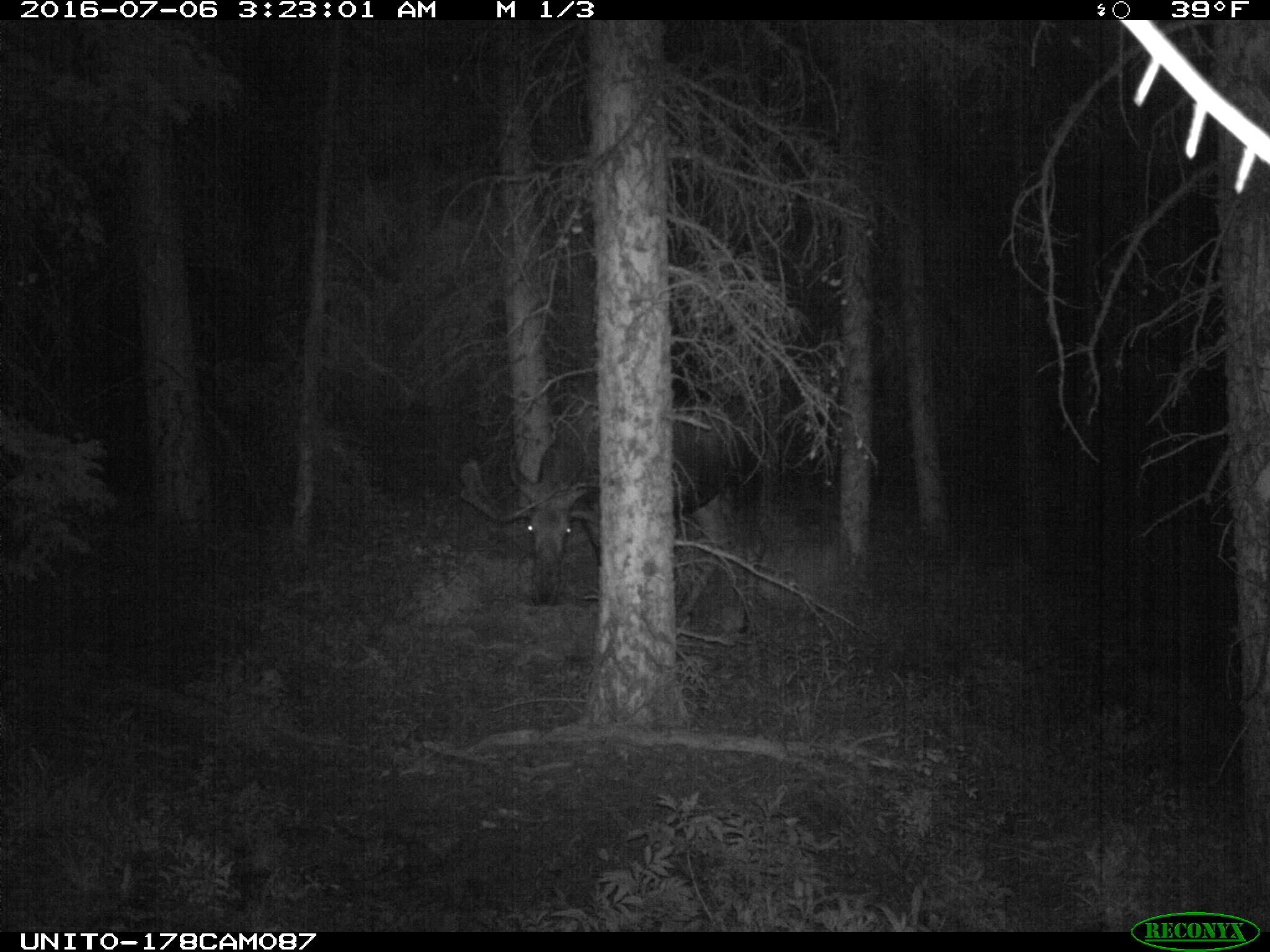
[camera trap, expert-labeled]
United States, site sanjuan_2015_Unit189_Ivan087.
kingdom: Animalia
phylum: Chordata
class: Mammalia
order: Artiodactyla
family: Cervidae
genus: Alces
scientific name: Alces alces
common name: moose